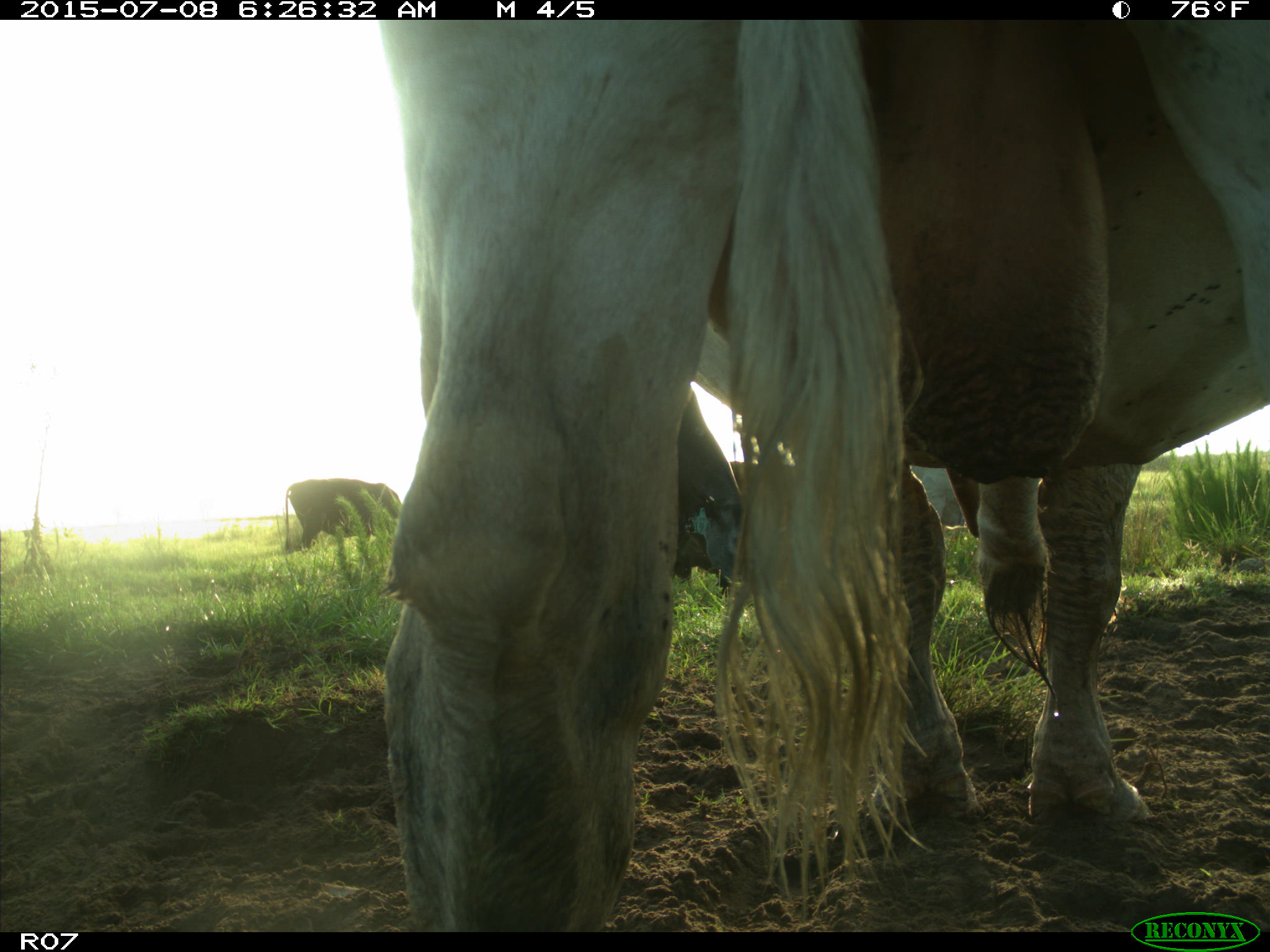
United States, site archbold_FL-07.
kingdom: Animalia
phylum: Chordata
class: Mammalia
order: Artiodactyla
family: Bovidae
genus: Bos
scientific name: Bos taurus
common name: domestic cow